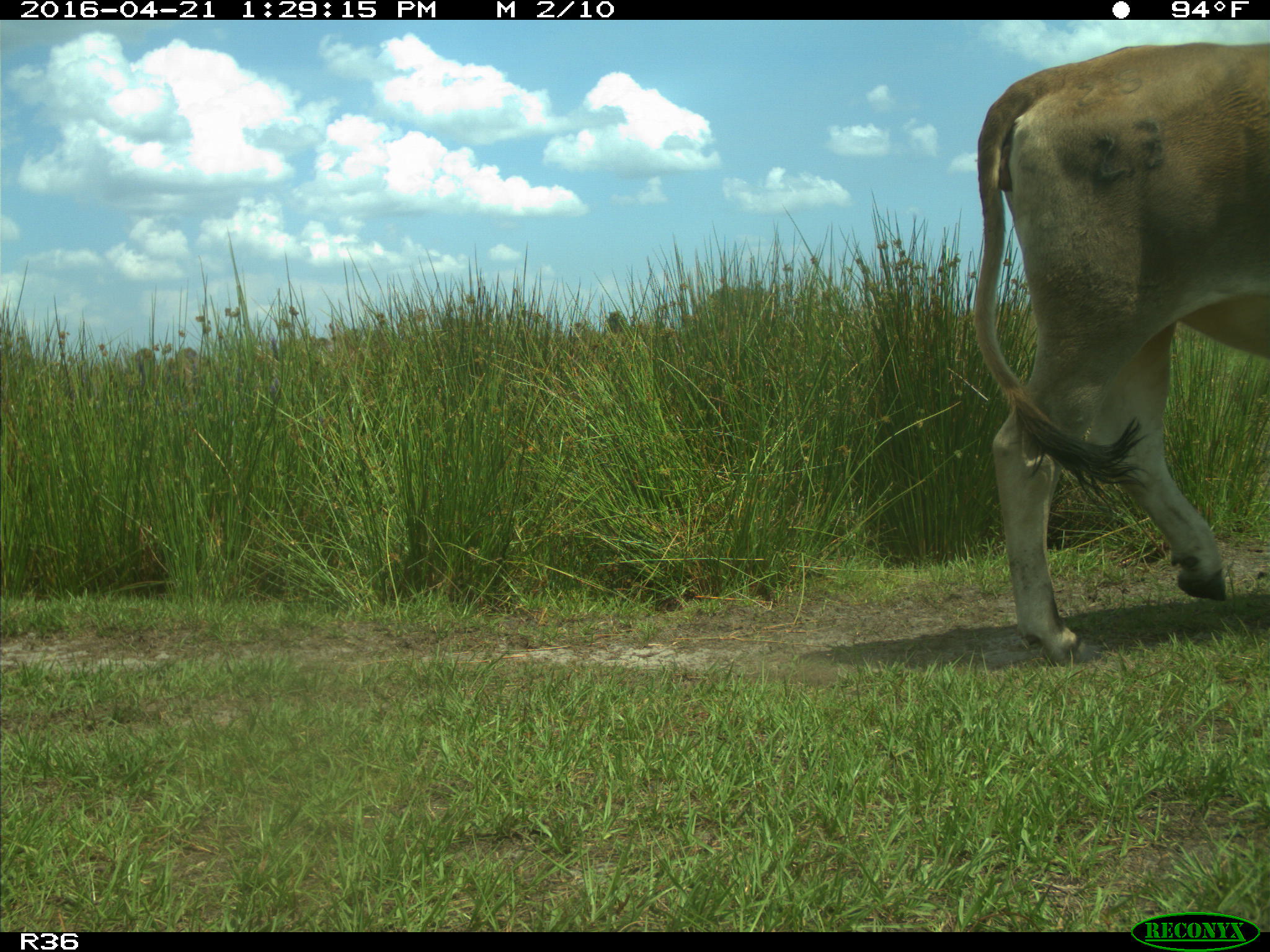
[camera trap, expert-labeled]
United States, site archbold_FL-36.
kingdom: Animalia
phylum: Chordata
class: Mammalia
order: Artiodactyla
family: Bovidae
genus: Bos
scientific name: Bos taurus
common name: domestic cow